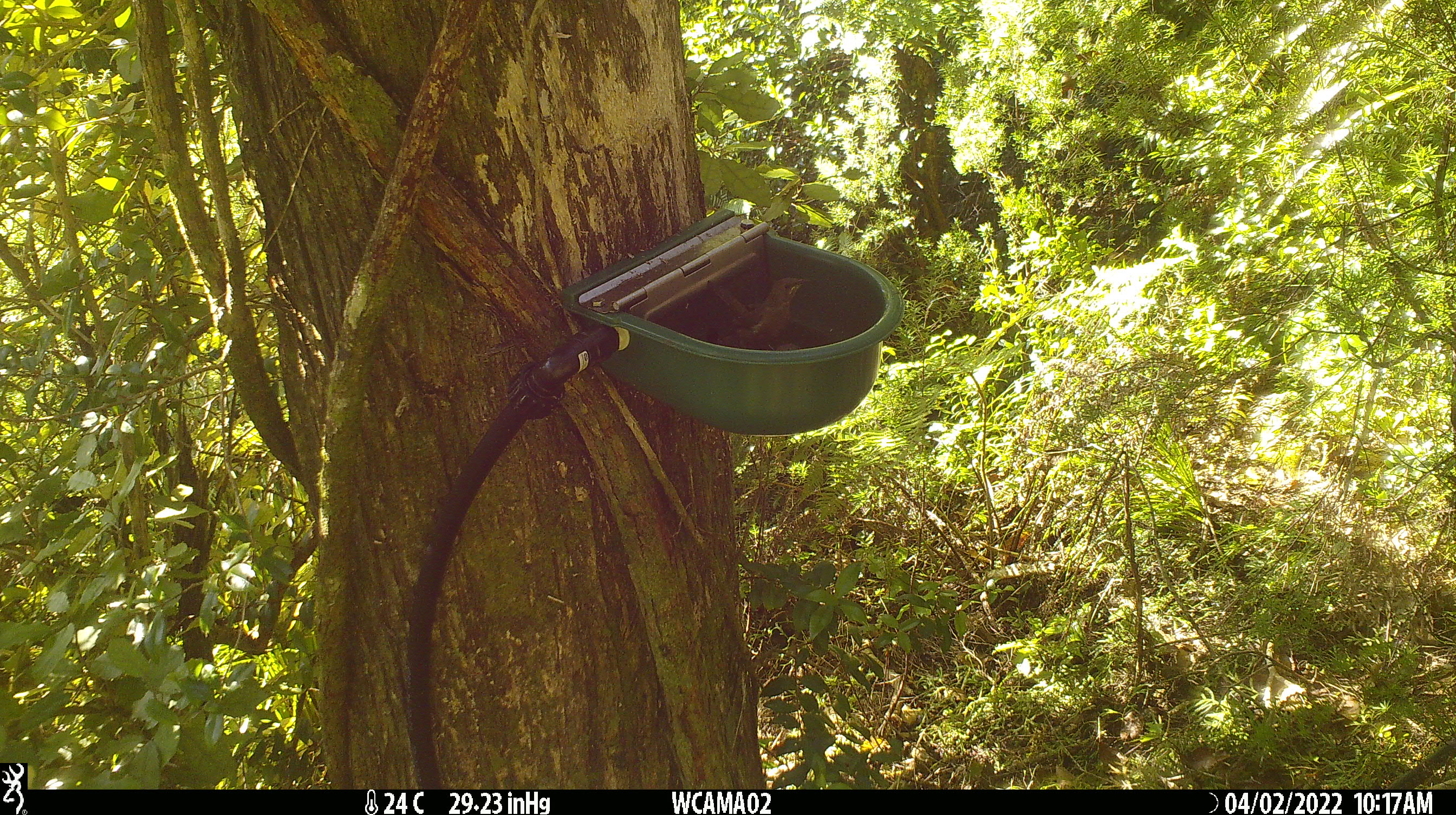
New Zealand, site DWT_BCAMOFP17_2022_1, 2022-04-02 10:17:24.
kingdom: Animalia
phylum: Chordata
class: Aves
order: Passeriformes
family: Meliphagidae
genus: Anthornis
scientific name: Anthornis melanura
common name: new zealand bellbird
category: bellbird